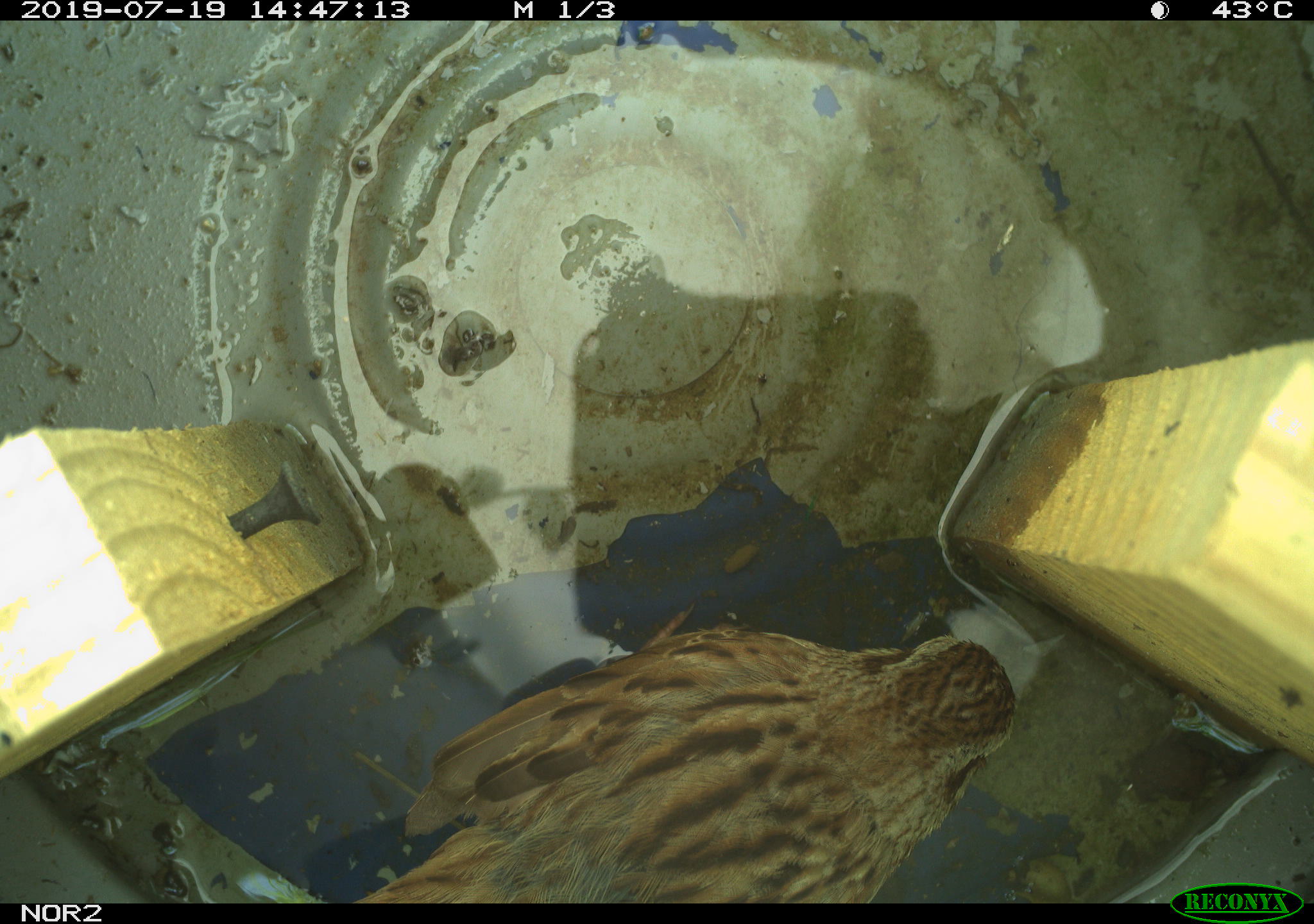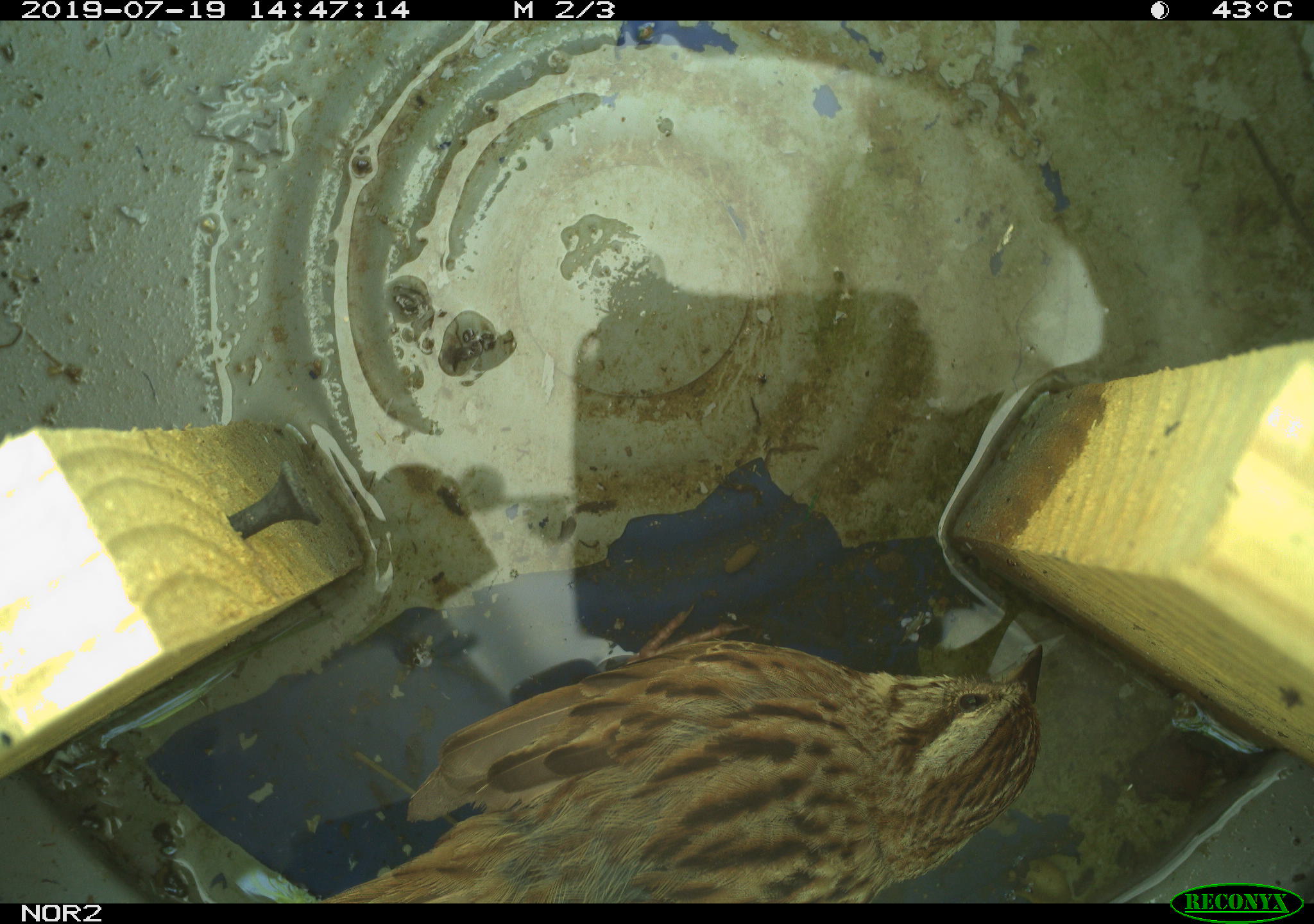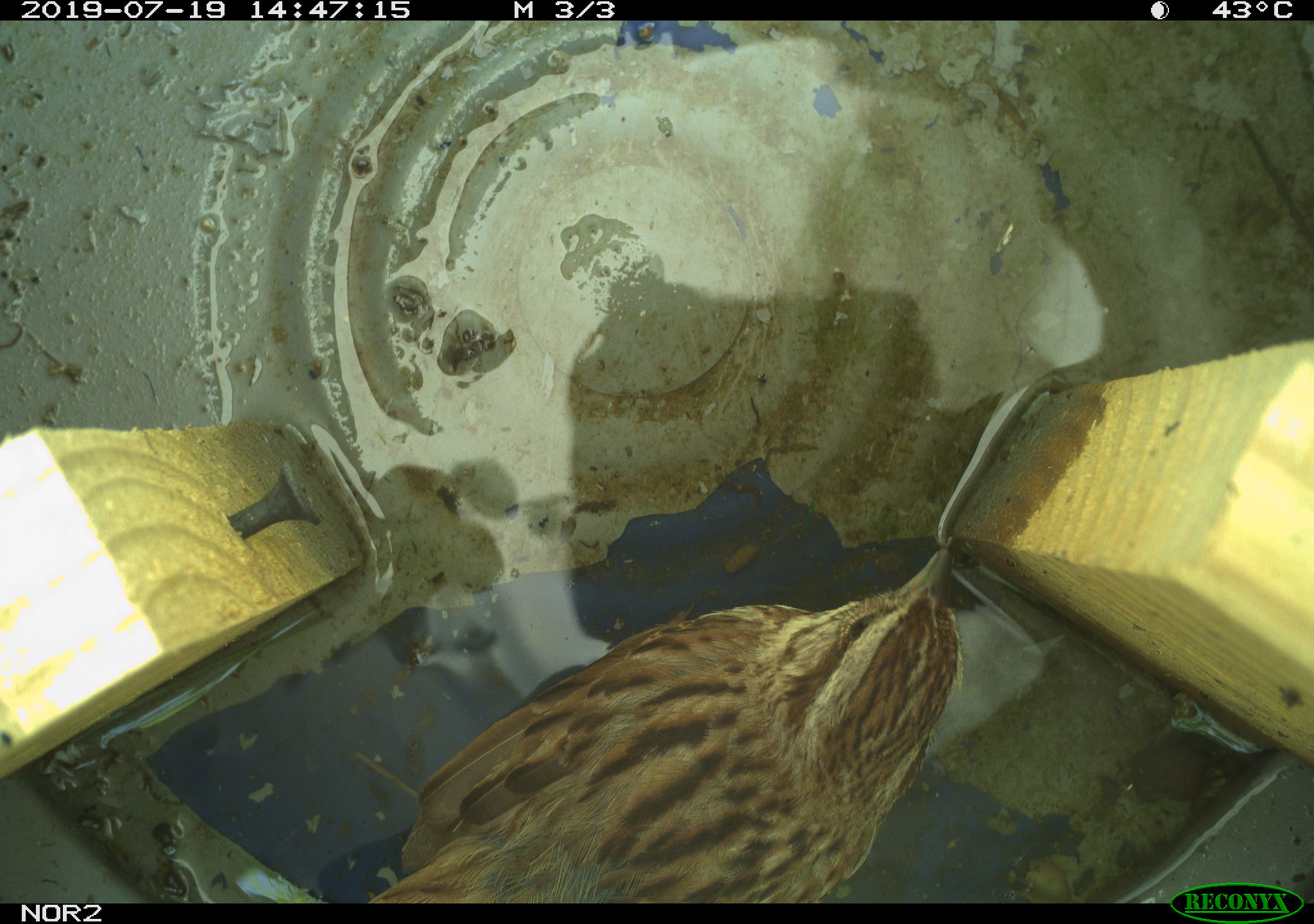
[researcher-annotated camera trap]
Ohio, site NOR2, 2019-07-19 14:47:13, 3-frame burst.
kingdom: Animalia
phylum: Chordata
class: Aves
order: Passeriformes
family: Passerellidae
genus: Melospiza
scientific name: Melospiza melodia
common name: song sparrow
Song sparrow (Melospiza melodia).